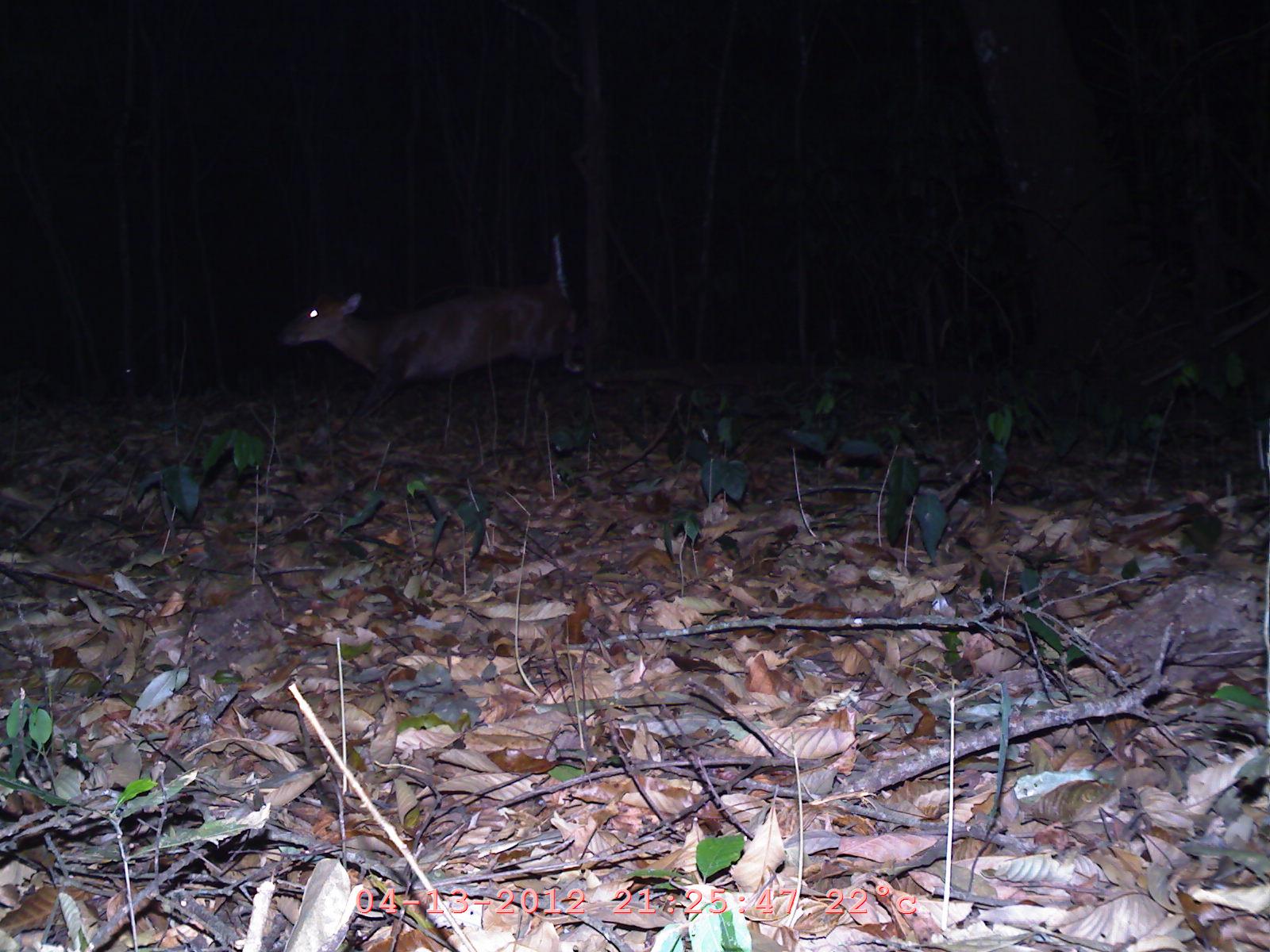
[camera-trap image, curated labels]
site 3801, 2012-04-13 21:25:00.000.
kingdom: Animalia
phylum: Chordata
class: Mammalia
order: Artiodactyla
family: Cervidae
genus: Muntiacus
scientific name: Muntiacus muntjak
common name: southern red muntjac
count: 1